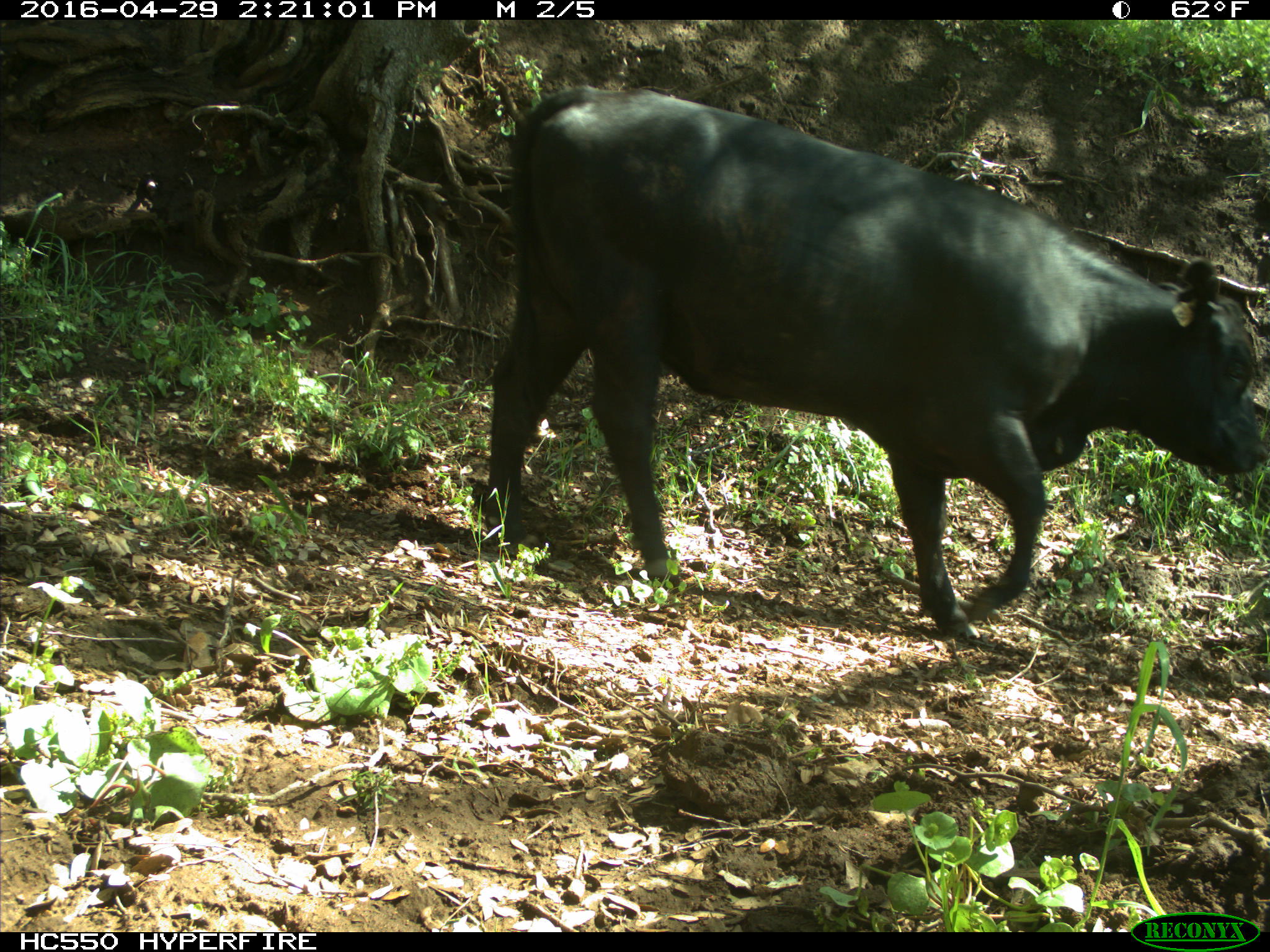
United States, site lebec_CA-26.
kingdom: Animalia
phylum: Chordata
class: Mammalia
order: Artiodactyla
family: Bovidae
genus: Bos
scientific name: Bos taurus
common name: domestic cow